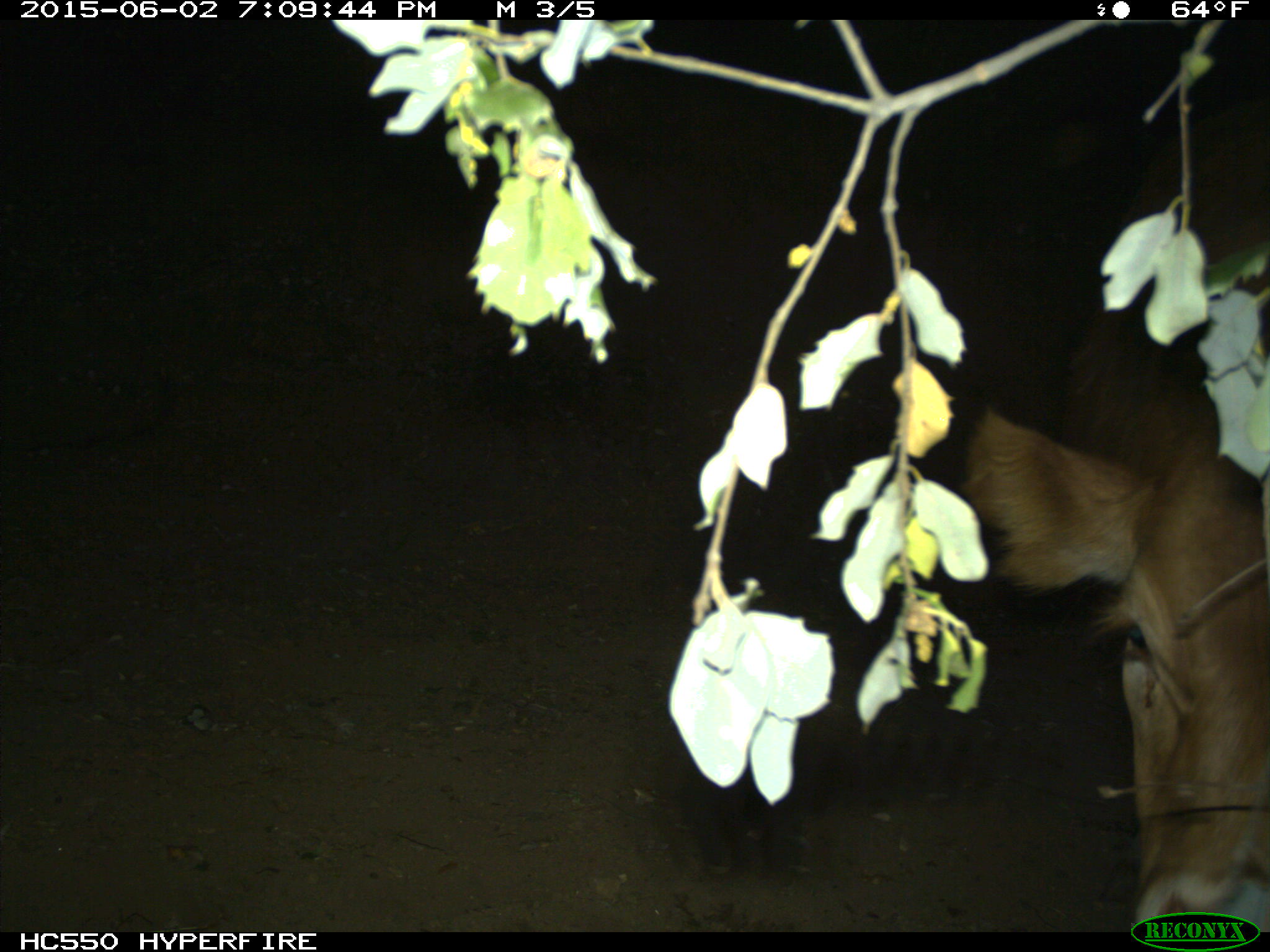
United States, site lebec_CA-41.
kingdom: Animalia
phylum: Chordata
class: Mammalia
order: Artiodactyla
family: Bovidae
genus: Bos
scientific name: Bos taurus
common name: domestic cow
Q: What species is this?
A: Bos taurus (domestic cow).